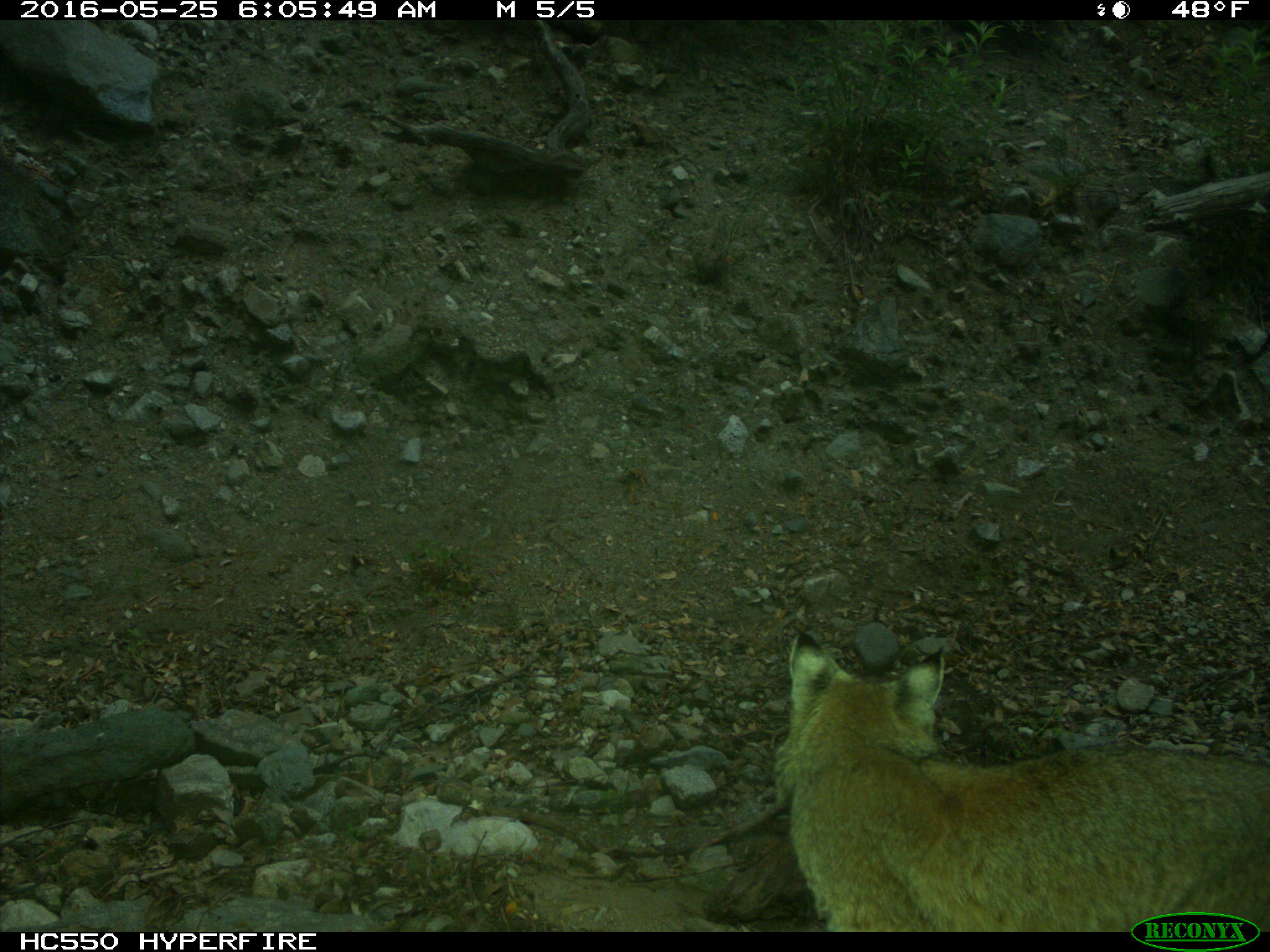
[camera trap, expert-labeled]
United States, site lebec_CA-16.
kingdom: Animalia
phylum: Chordata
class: Mammalia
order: Carnivora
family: Felidae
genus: Lynx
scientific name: Lynx rufus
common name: bobcat